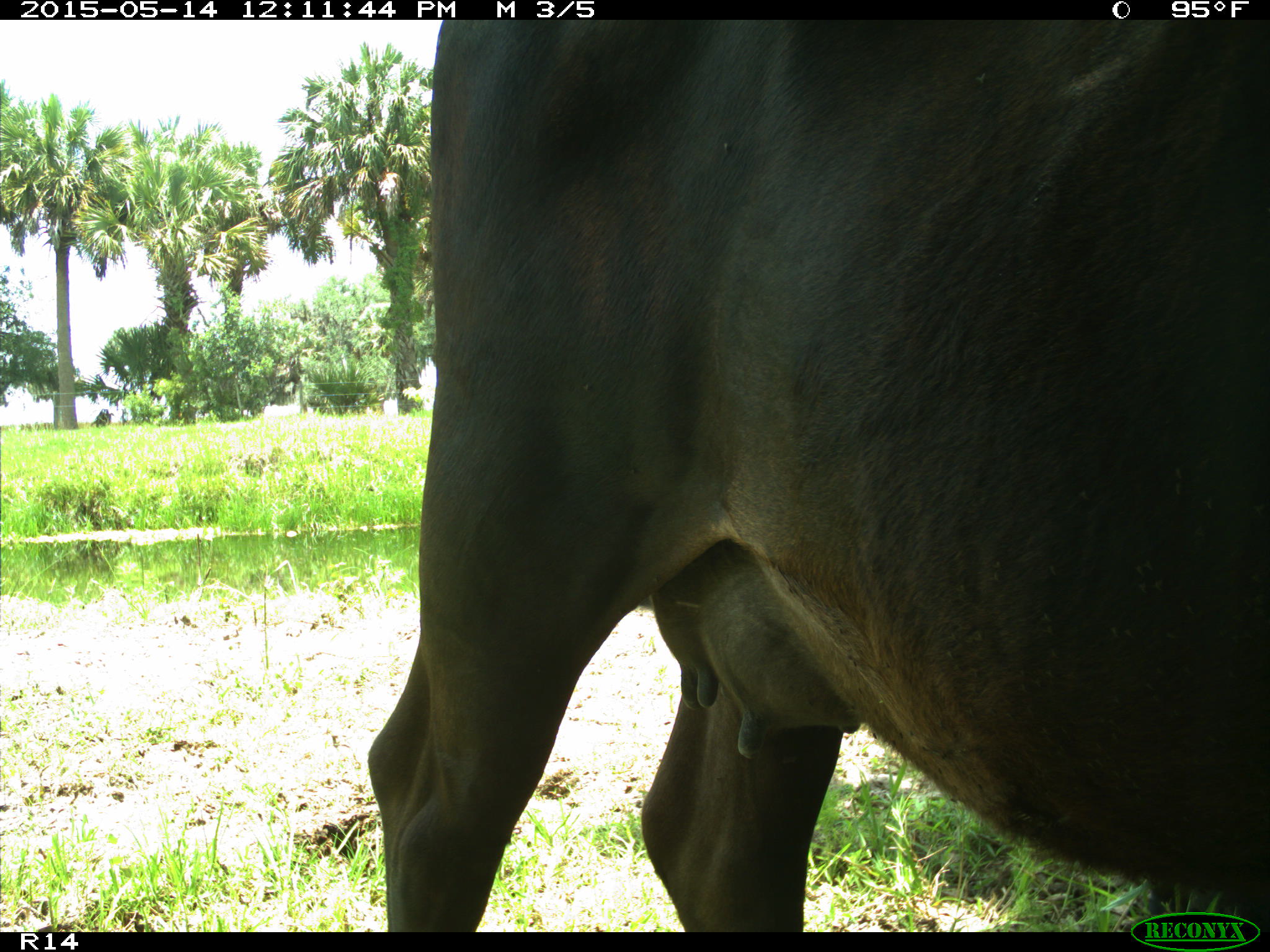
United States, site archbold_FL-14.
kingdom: Animalia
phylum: Chordata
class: Mammalia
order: Artiodactyla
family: Bovidae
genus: Bos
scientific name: Bos taurus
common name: domestic cow